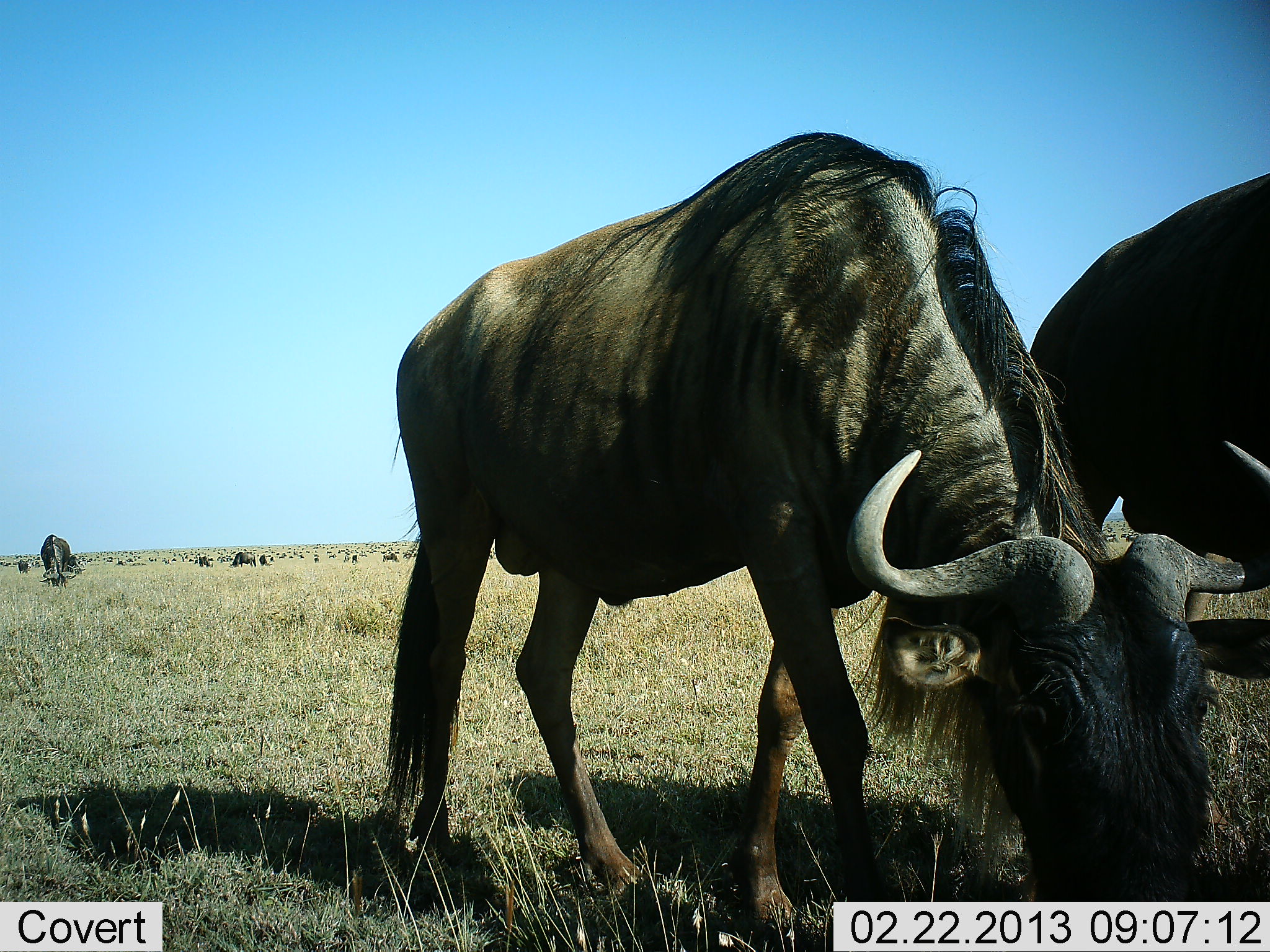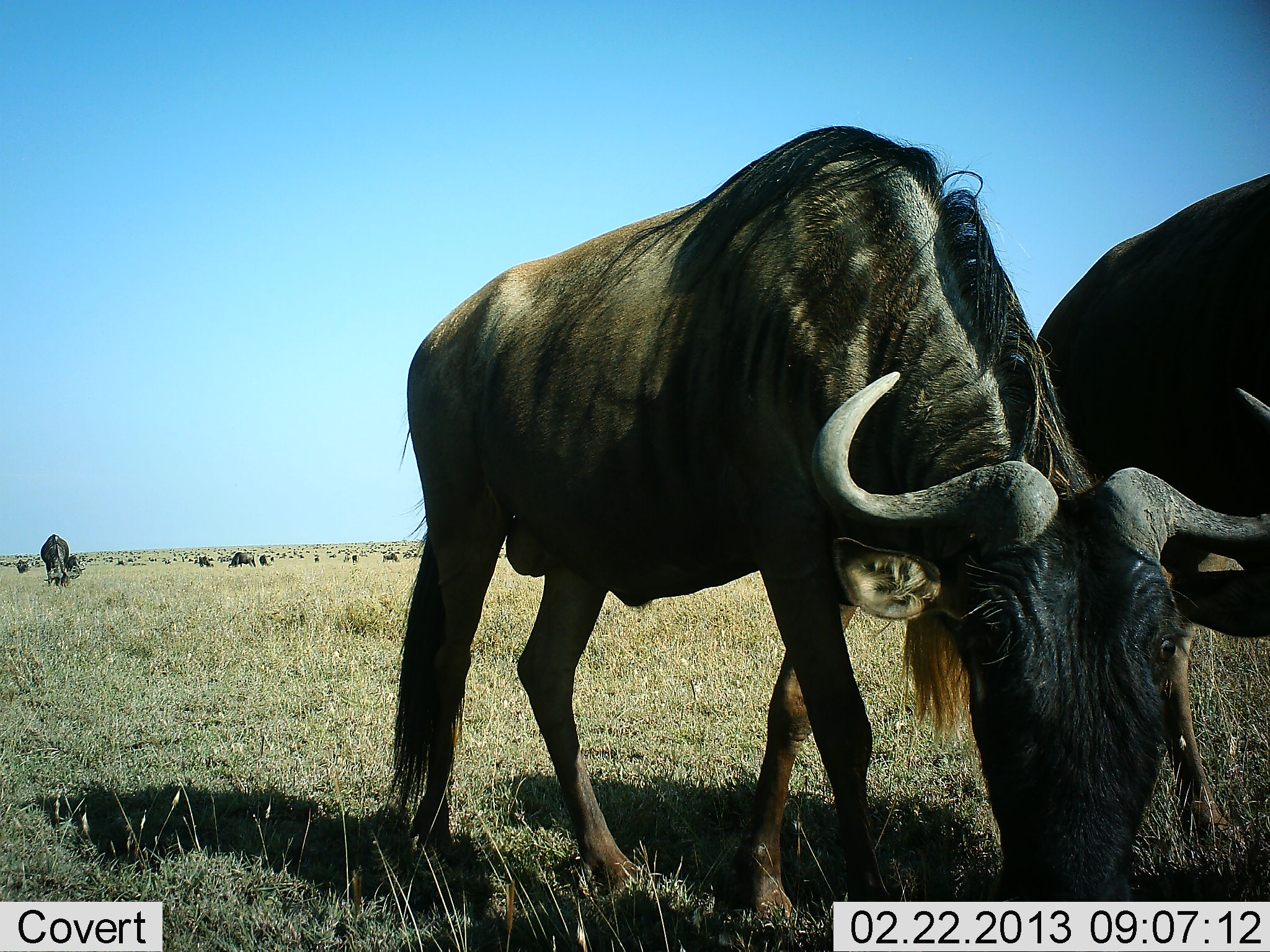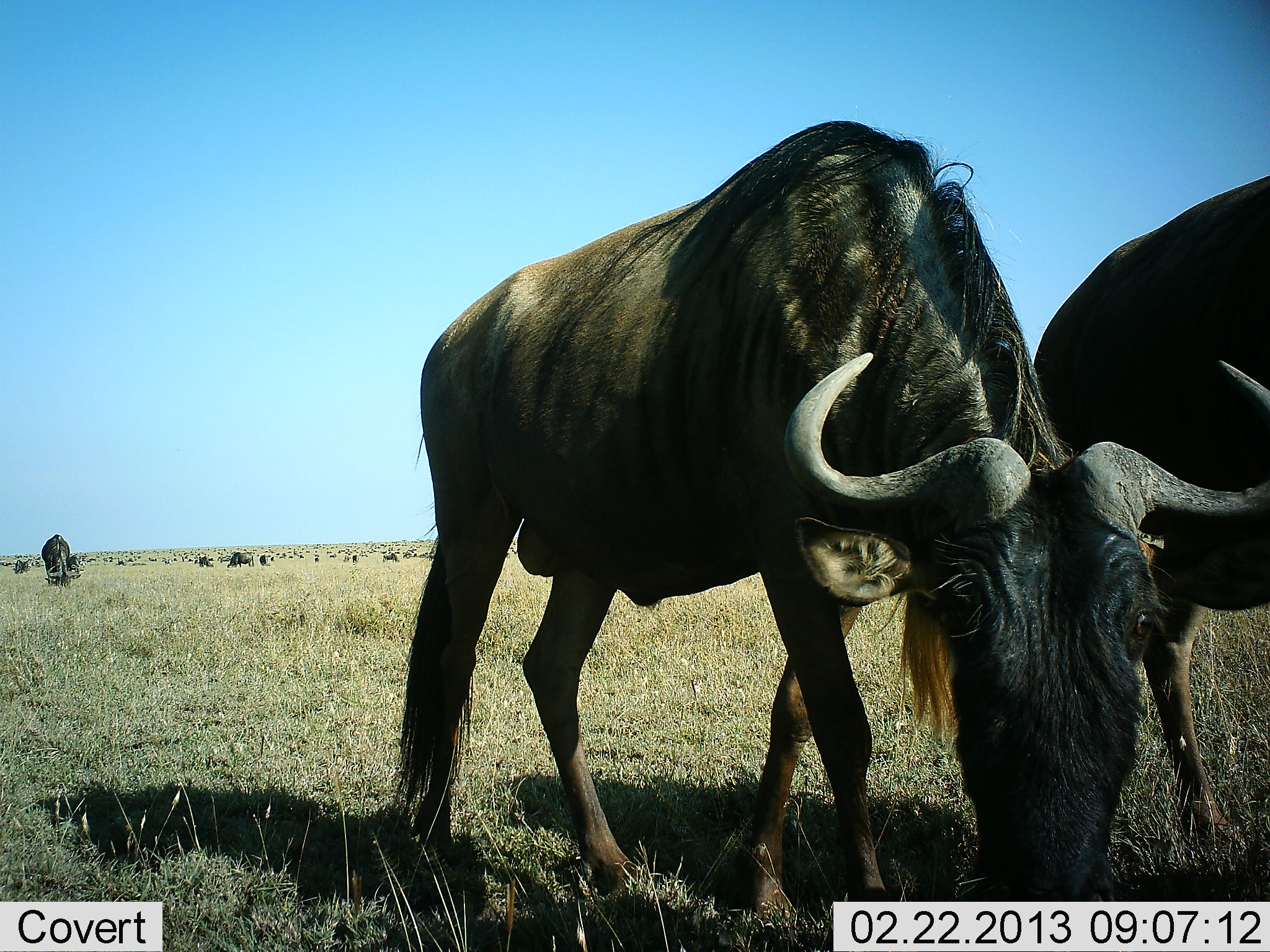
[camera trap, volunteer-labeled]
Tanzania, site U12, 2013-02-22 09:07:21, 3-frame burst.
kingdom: Animalia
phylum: Chordata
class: Mammalia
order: Artiodactyla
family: Bovidae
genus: Connochaetes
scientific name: Connochaetes taurinus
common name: blue wildebeest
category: wildebeest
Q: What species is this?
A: Wildebeest (blue wildebeest) (Connochaetes taurinus).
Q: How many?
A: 11-50.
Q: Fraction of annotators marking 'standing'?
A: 38%.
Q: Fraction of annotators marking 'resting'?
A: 0%.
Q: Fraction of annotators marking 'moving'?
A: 15%.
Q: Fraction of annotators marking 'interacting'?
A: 0%.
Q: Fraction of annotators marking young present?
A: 0%.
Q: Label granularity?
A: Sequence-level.